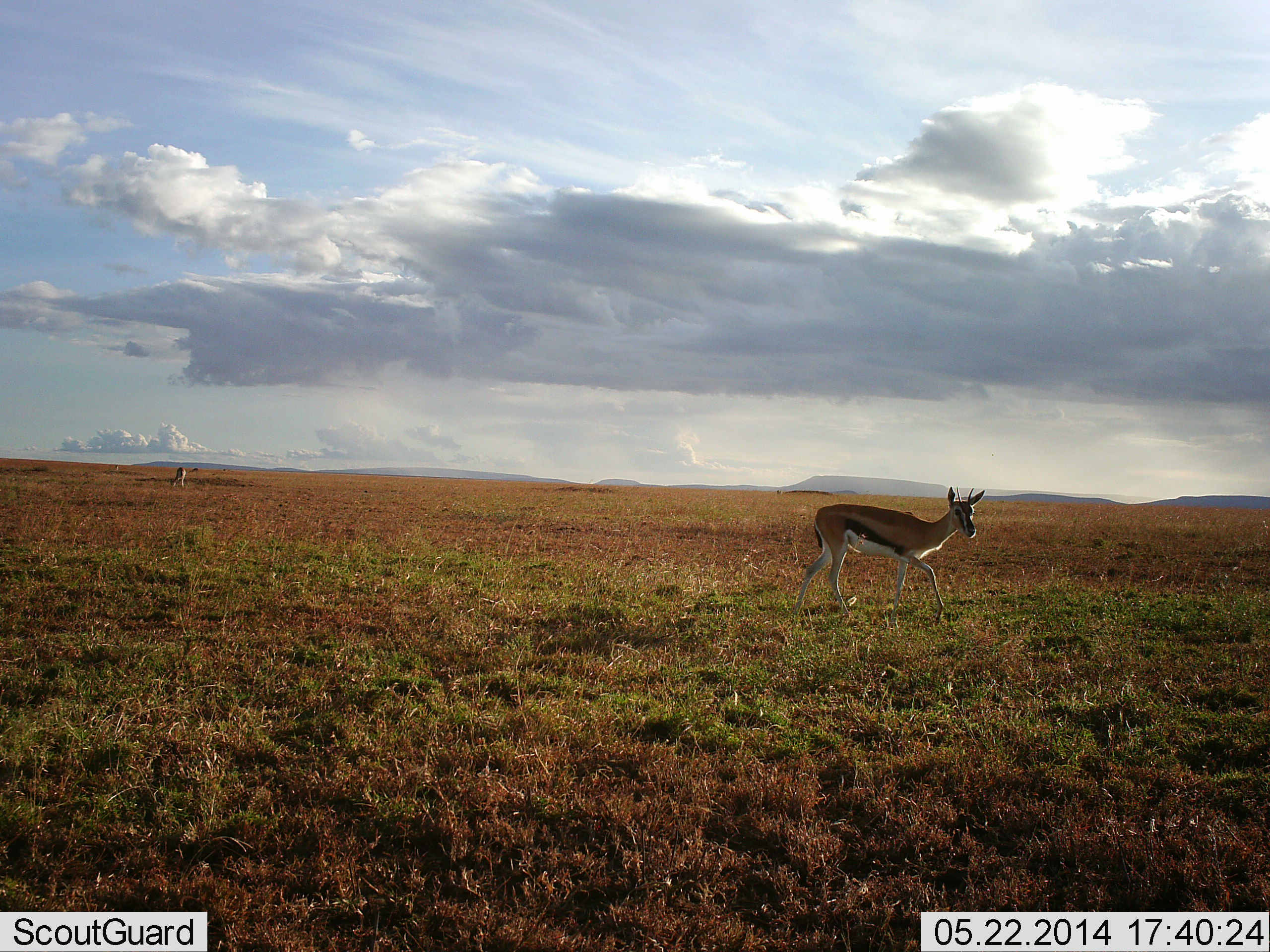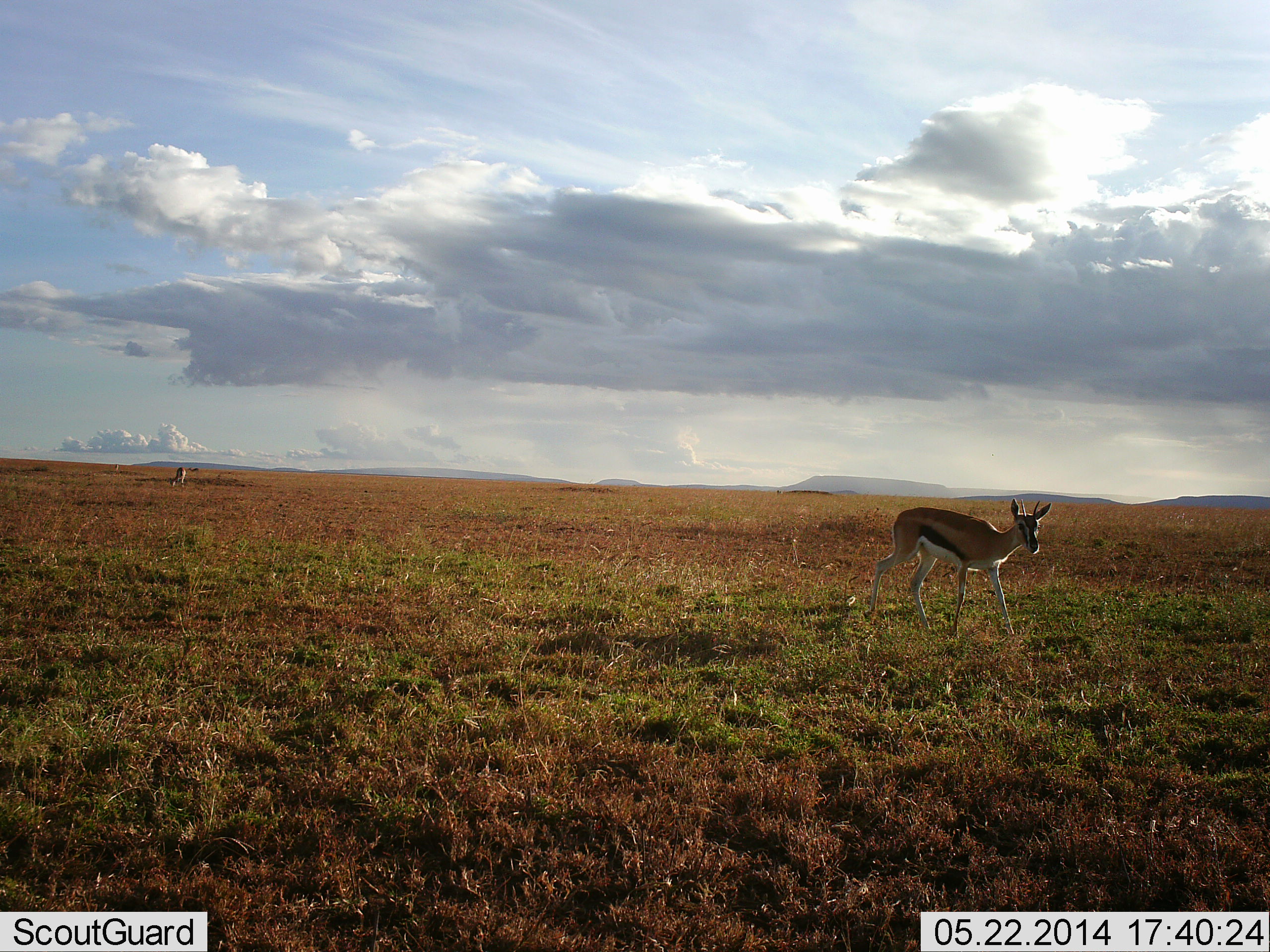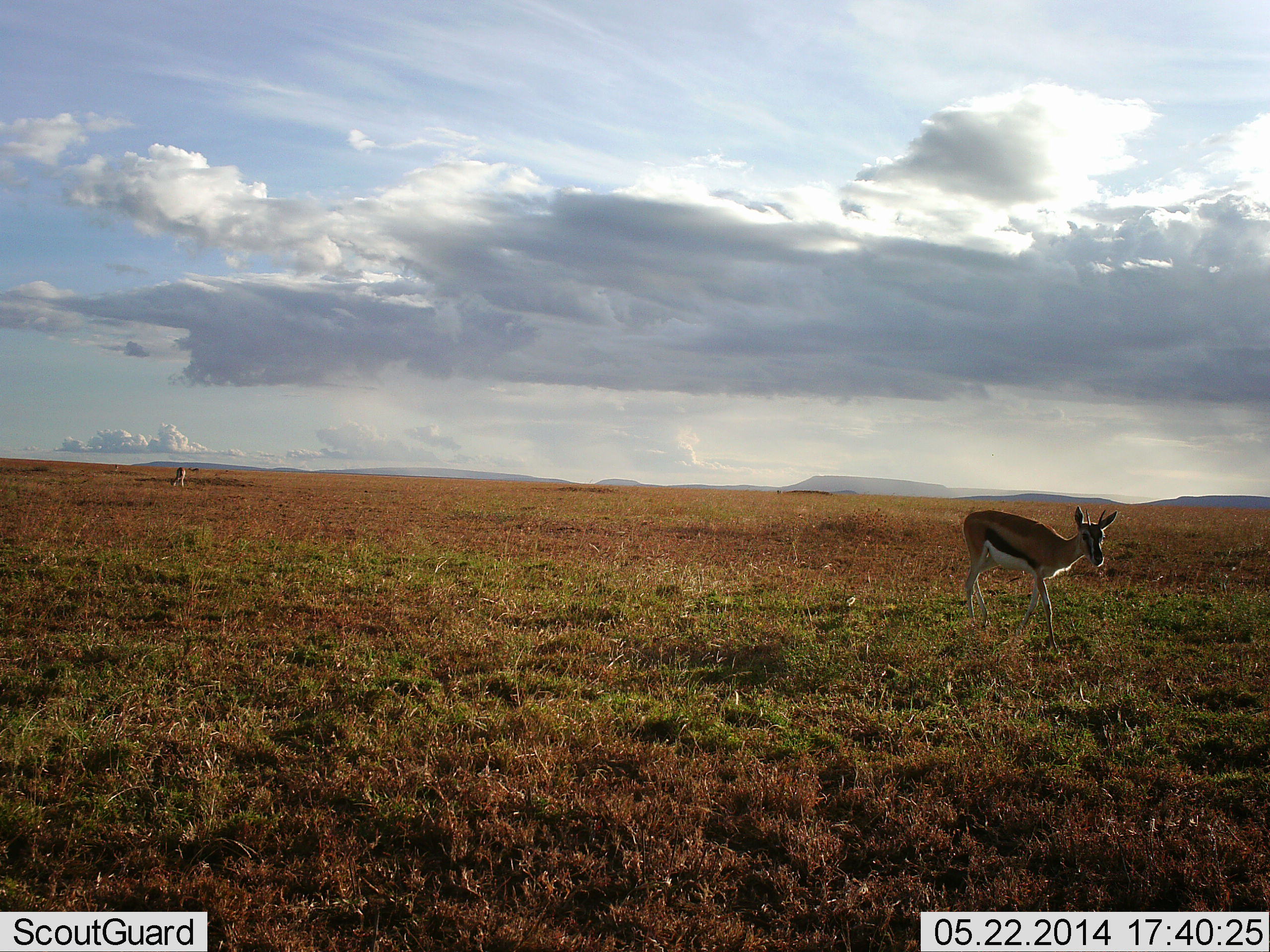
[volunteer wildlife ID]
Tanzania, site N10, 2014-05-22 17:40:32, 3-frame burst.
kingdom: Animalia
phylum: Chordata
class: Mammalia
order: Artiodactyla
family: Bovidae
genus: Eudorcas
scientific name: Eudorcas thomsonii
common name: thomson's gazelle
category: gazellethomsons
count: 1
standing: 0%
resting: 0%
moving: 100%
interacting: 0%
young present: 0%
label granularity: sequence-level